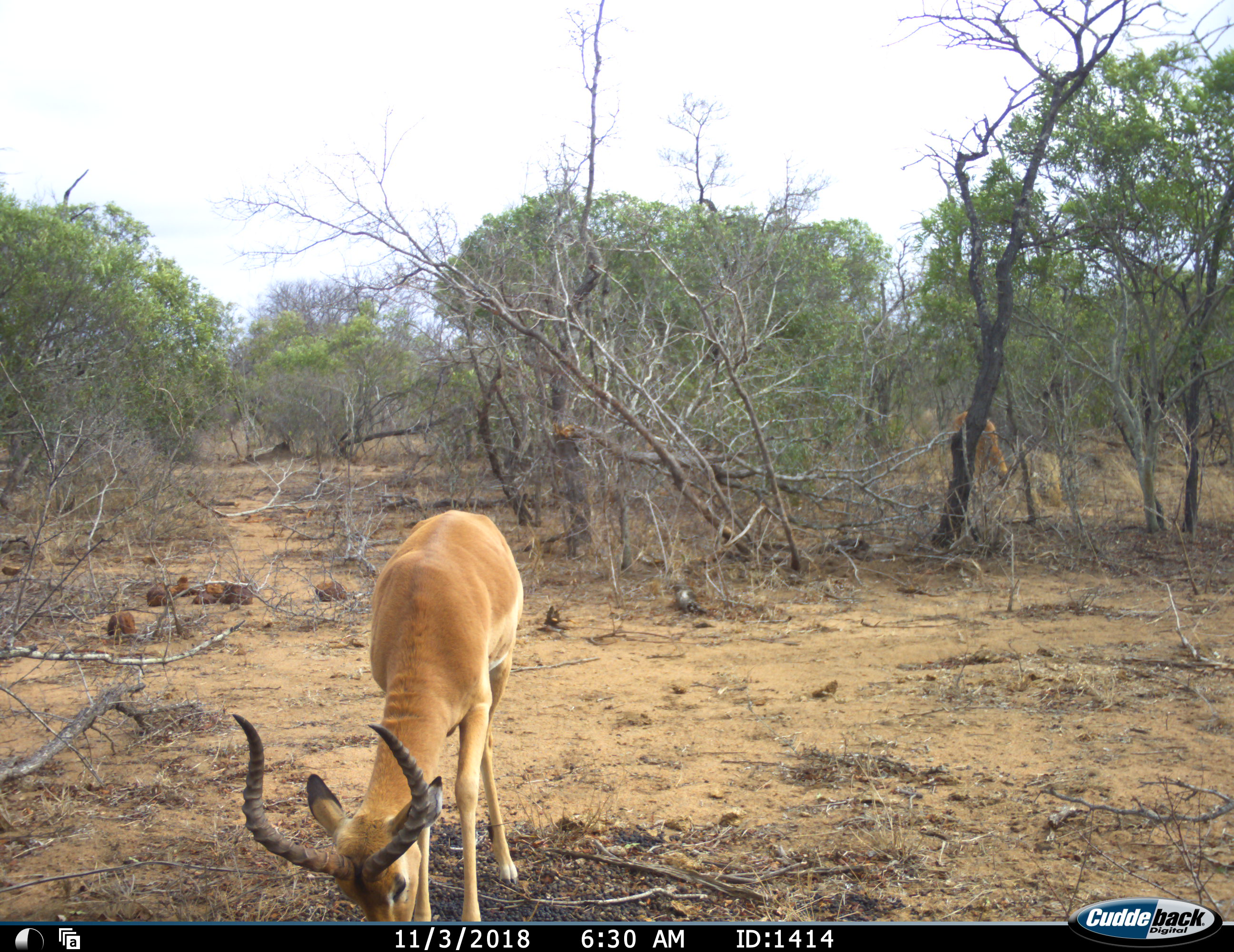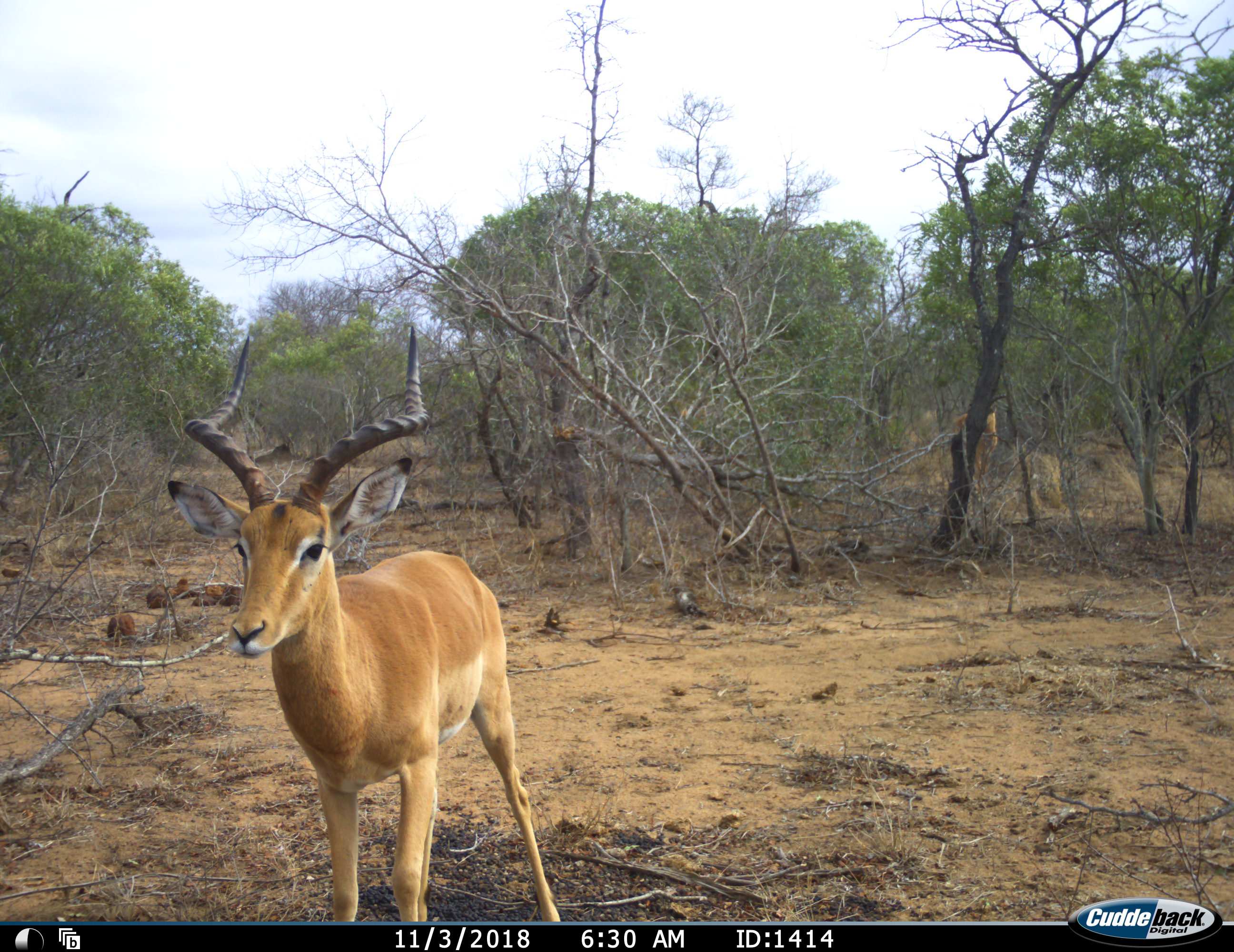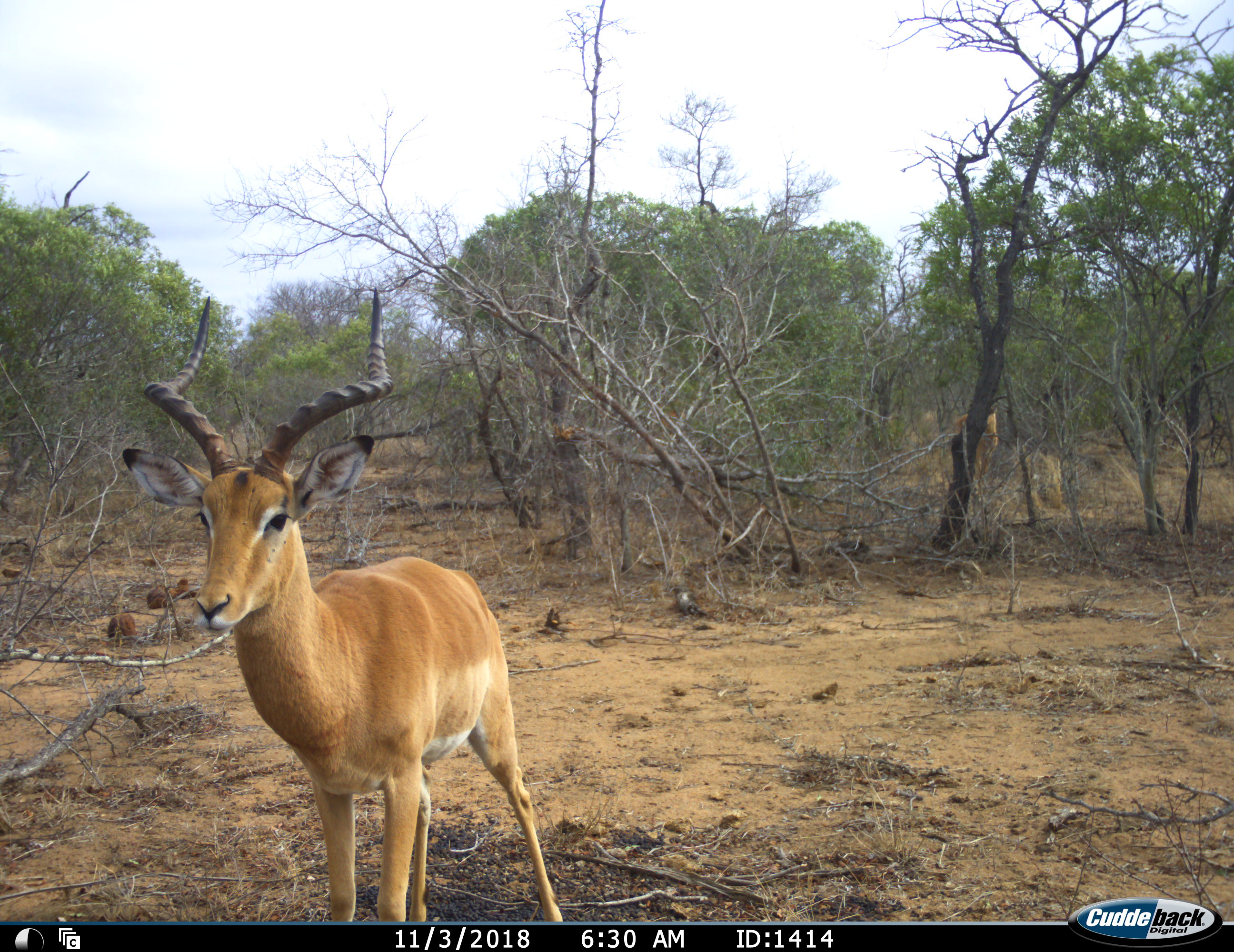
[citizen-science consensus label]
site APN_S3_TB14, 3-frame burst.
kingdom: Animalia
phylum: Chordata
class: Mammalia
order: Artiodactyla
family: Bovidae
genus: Aepyceros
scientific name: Aepyceros melampus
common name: impala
Impala (Aepyceros melampus), count 2. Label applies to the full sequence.